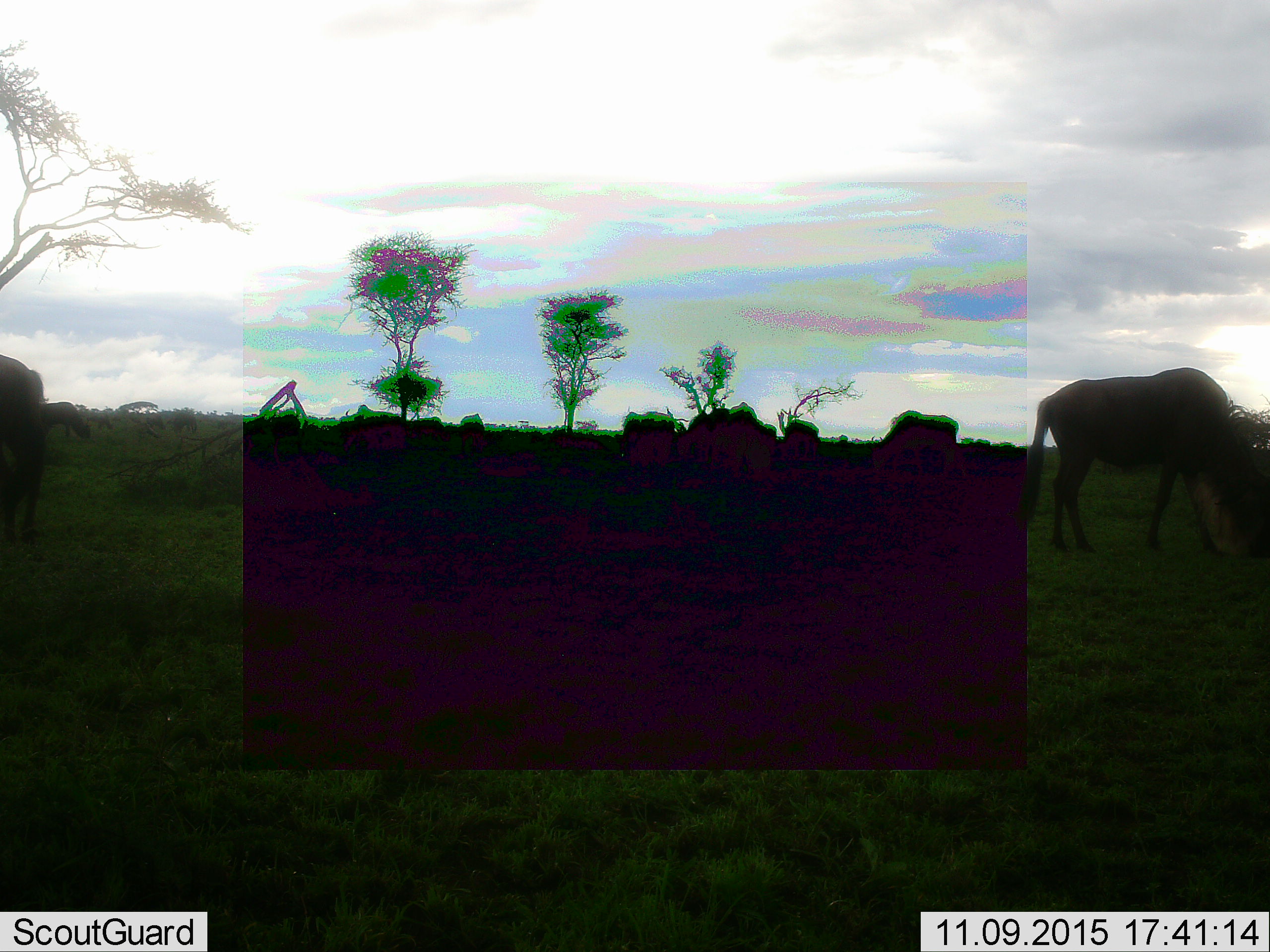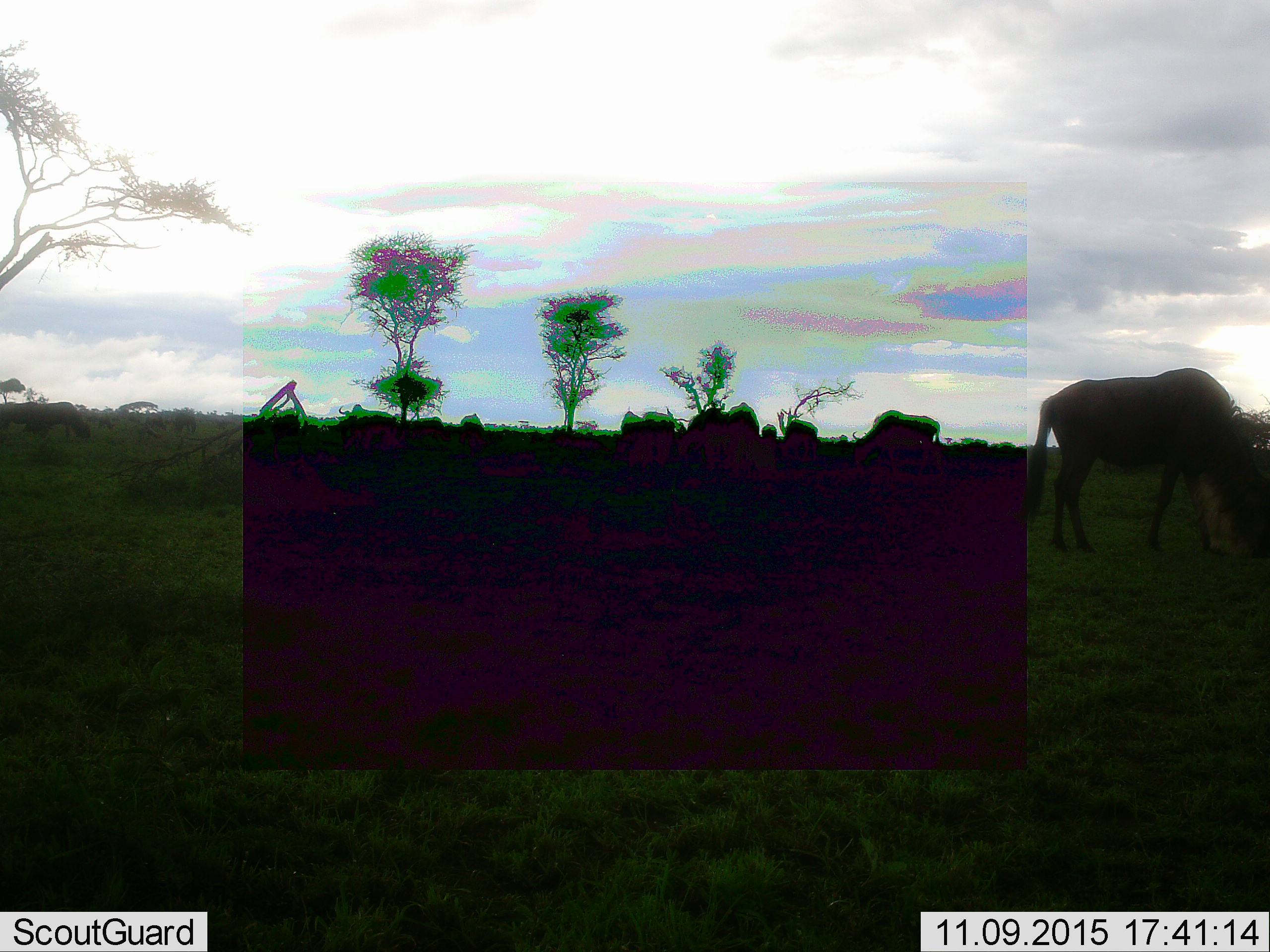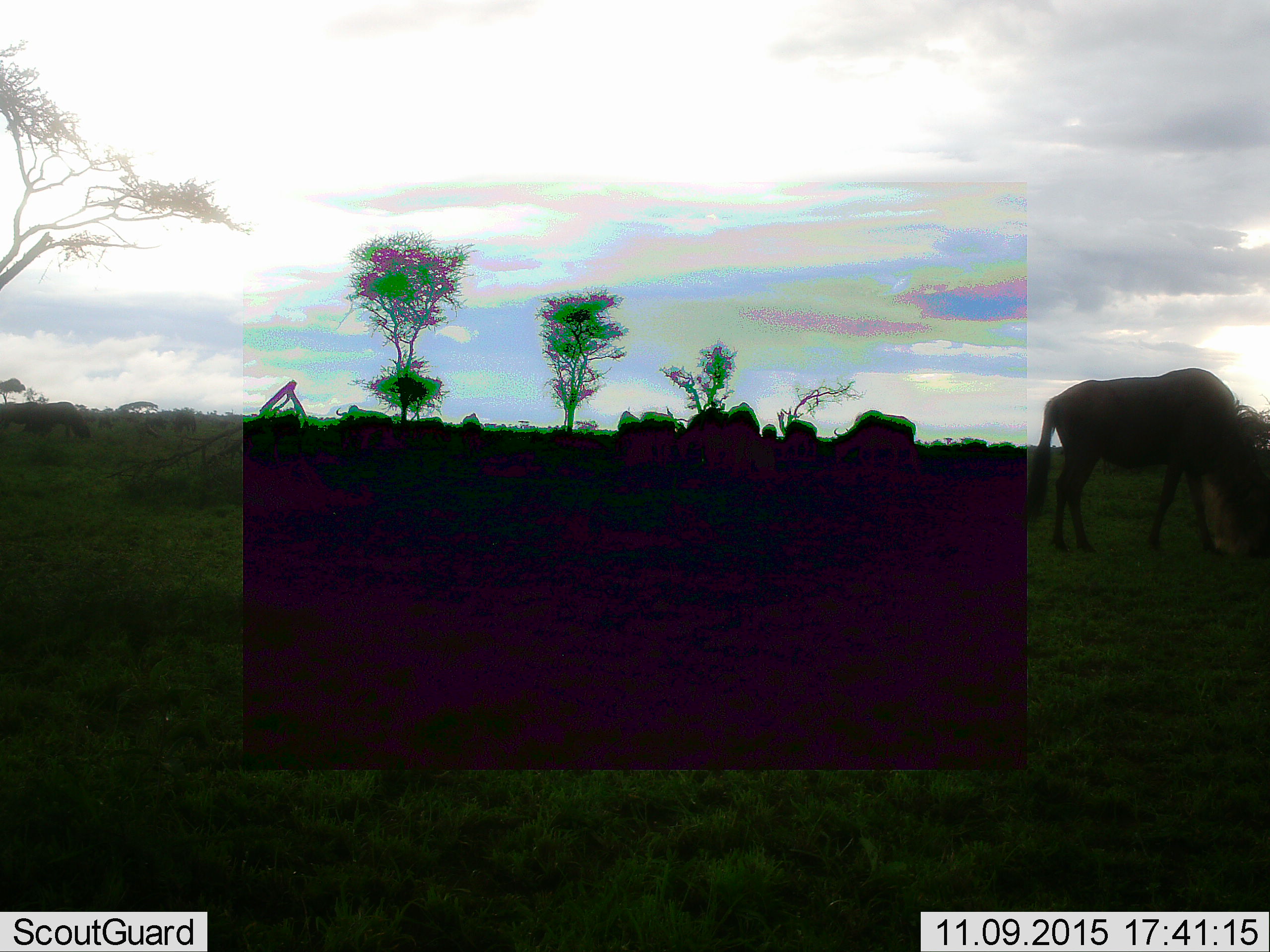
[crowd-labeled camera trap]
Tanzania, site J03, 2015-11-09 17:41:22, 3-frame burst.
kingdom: Animalia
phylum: Chordata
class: Mammalia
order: Artiodactyla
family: Bovidae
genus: Connochaetes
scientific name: Connochaetes taurinus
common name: blue wildebeest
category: wildebeest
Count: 11-50.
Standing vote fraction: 22%.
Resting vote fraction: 0%.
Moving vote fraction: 56%.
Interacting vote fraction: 0%.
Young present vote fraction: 11%.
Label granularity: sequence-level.